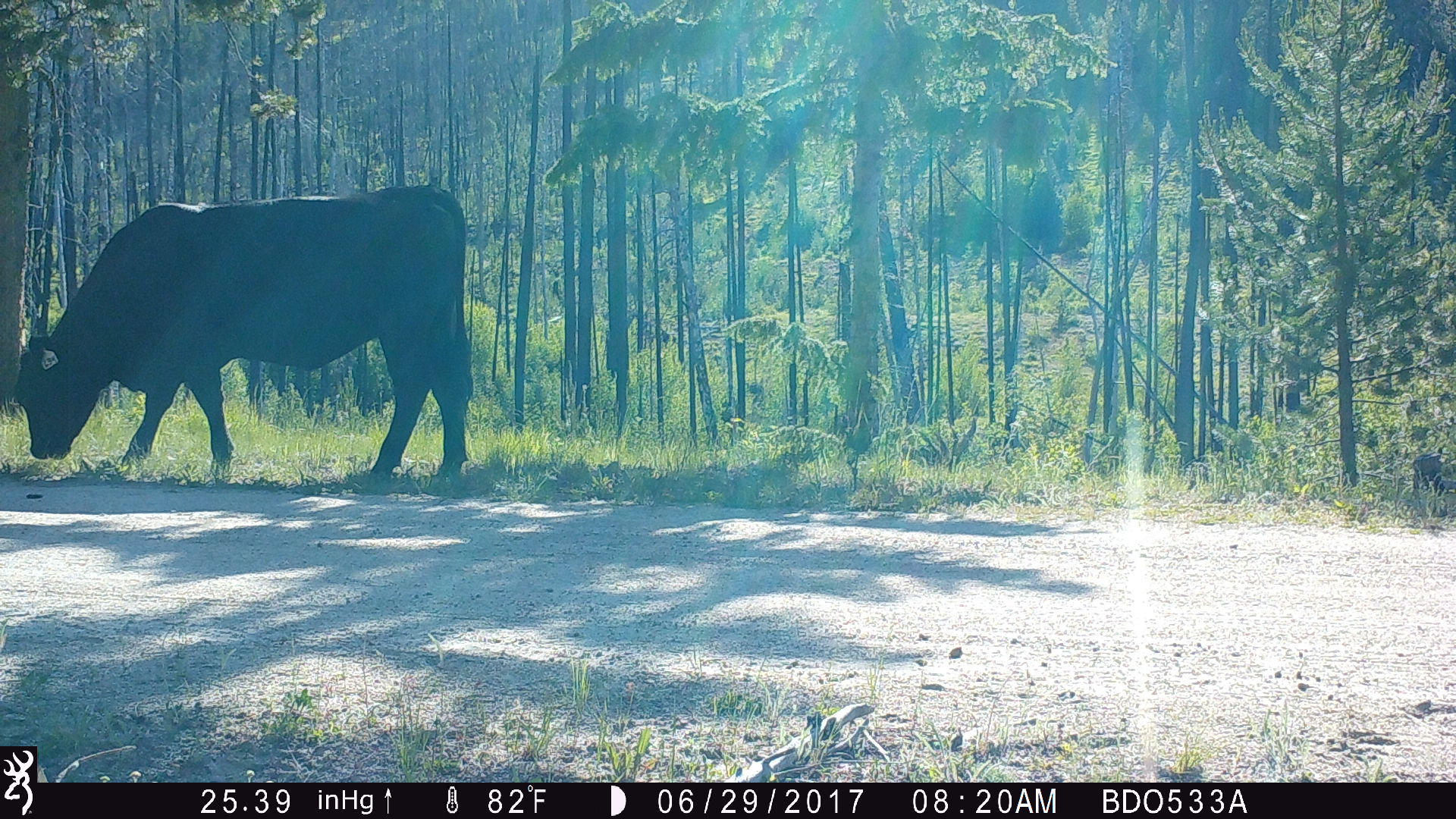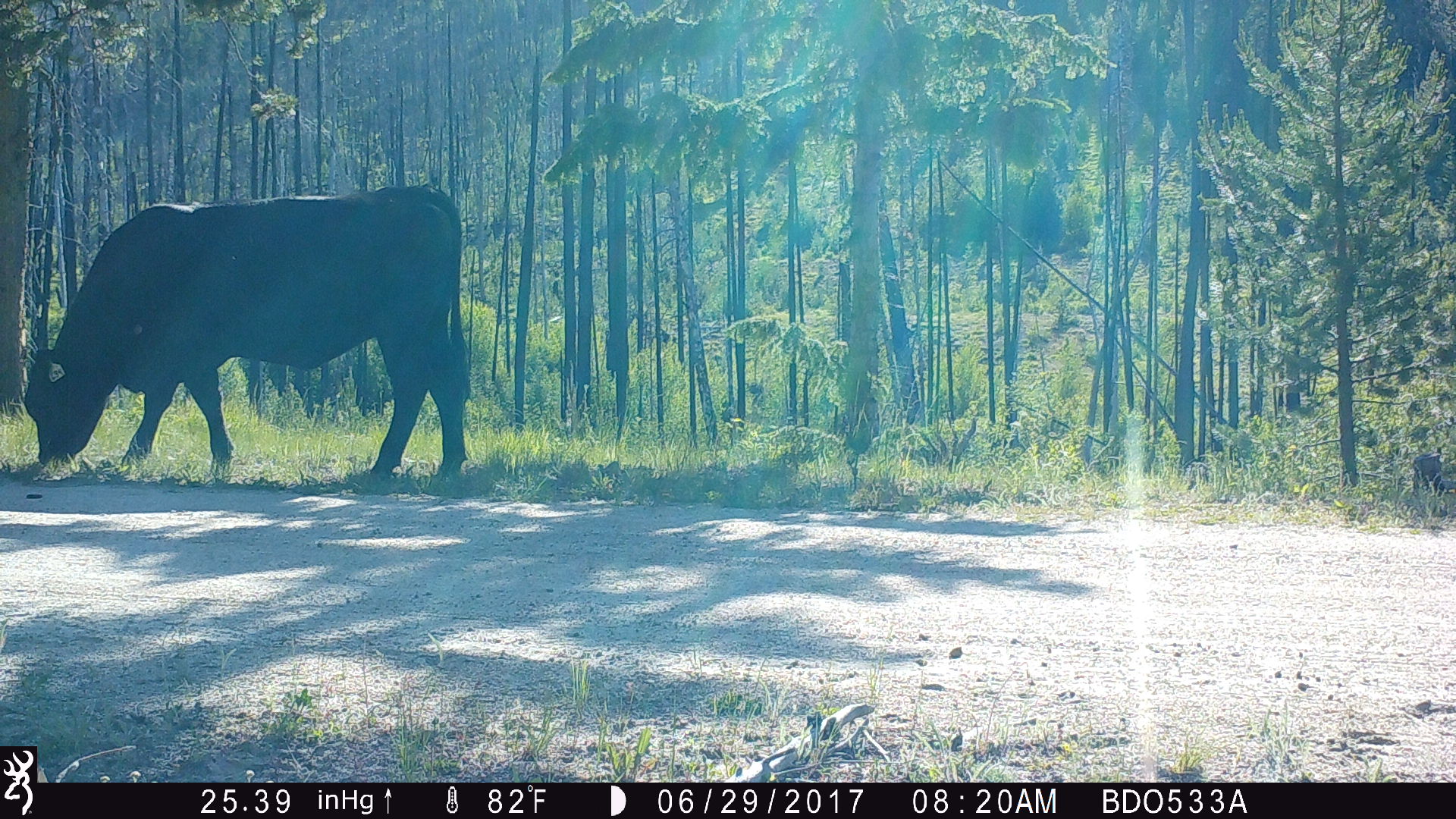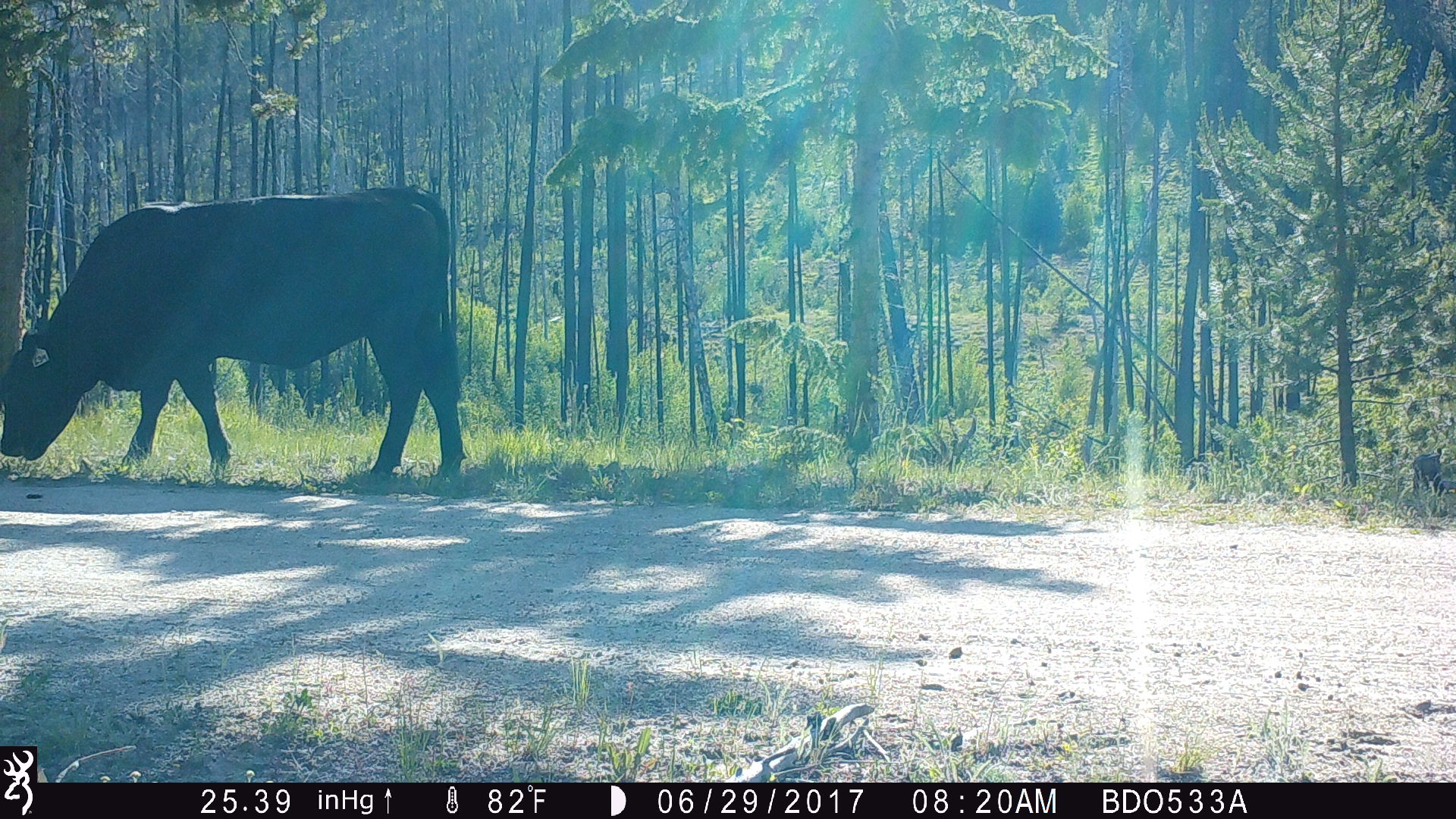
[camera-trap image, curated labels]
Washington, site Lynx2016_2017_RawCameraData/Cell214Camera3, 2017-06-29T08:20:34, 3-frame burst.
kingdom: Animalia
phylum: Chordata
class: Mammalia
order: Artiodactyla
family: Bovidae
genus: Bos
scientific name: Bos taurus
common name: domestic cattle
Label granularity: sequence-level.